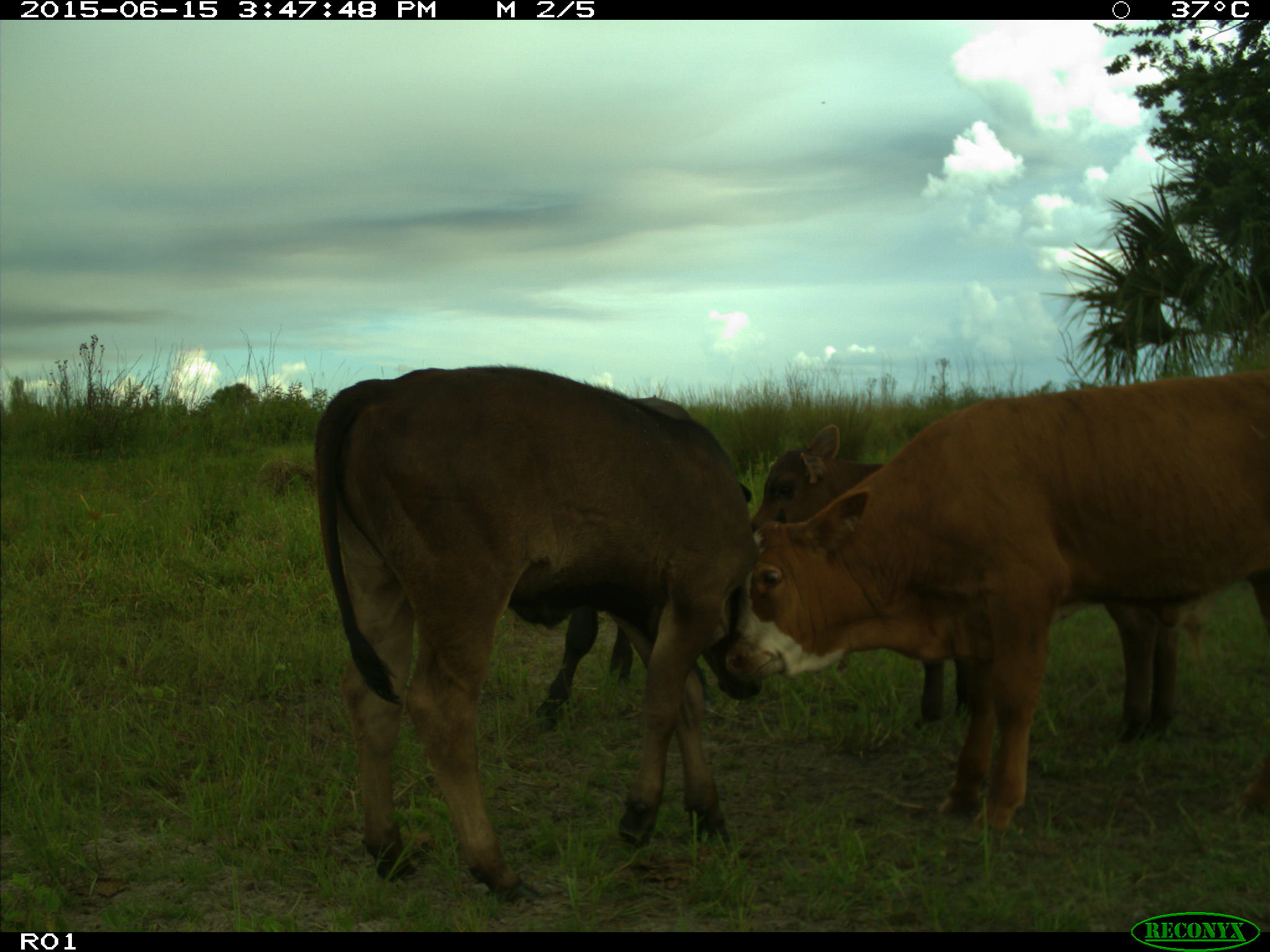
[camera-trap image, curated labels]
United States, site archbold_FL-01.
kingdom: Animalia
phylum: Chordata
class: Mammalia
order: Artiodactyla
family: Bovidae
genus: Bos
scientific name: Bos taurus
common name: domestic cow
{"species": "Bos taurus (domestic cow)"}